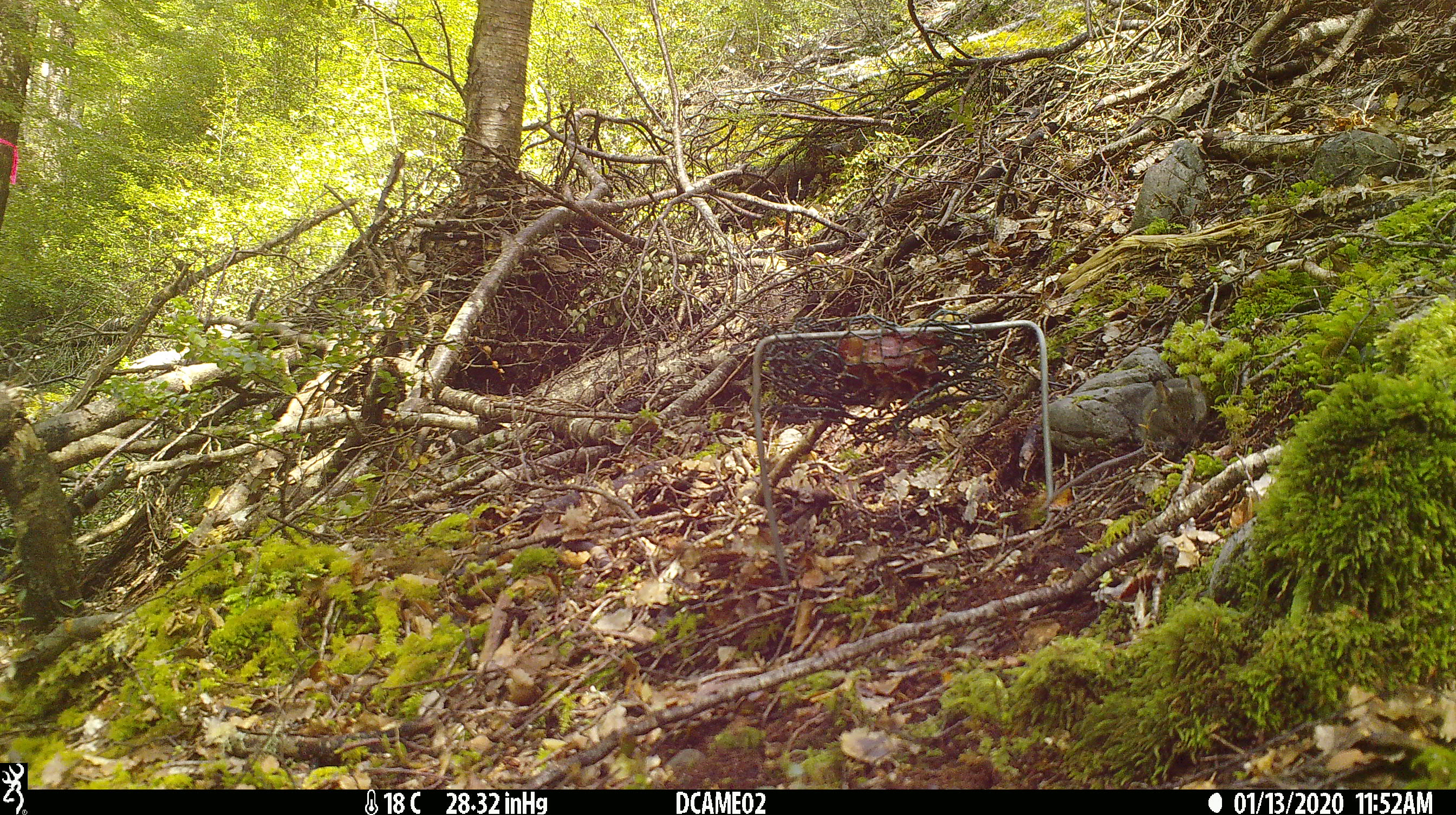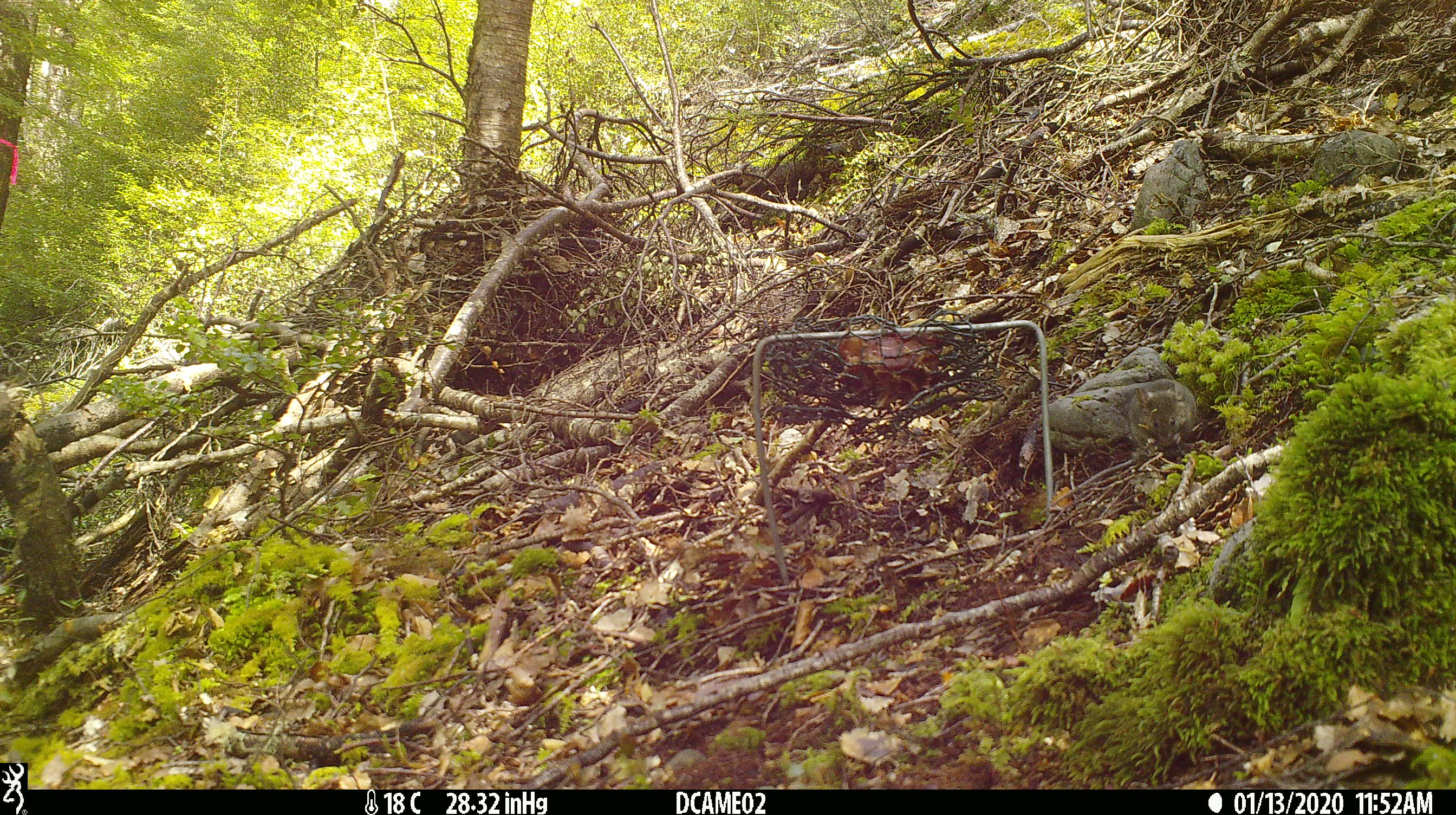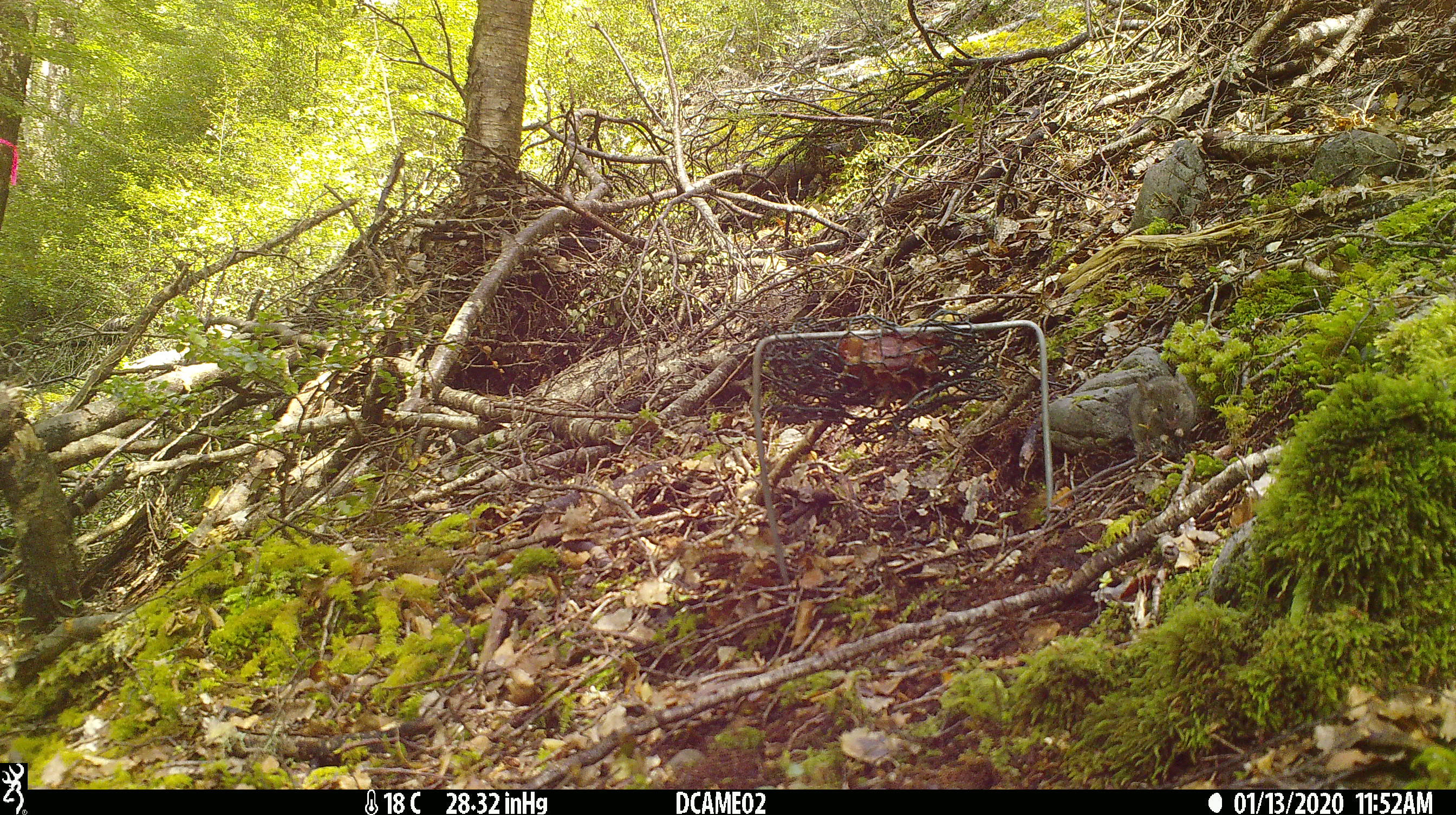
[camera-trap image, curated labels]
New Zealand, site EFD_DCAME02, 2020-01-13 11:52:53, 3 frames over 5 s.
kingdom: Animalia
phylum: Chordata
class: Mammalia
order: Rodentia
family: Muridae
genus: Mus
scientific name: Mus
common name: mouse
Mouse (Mus).